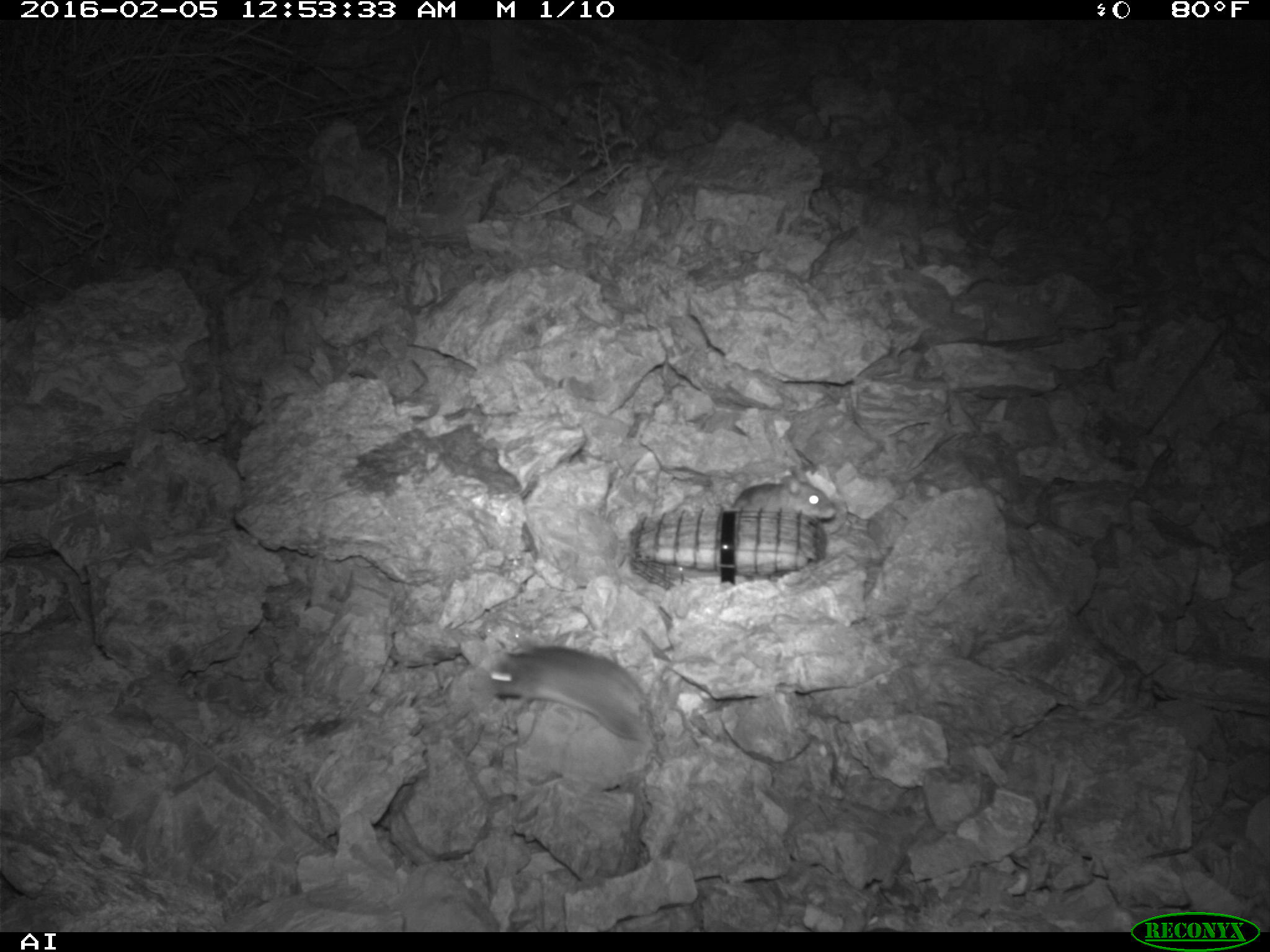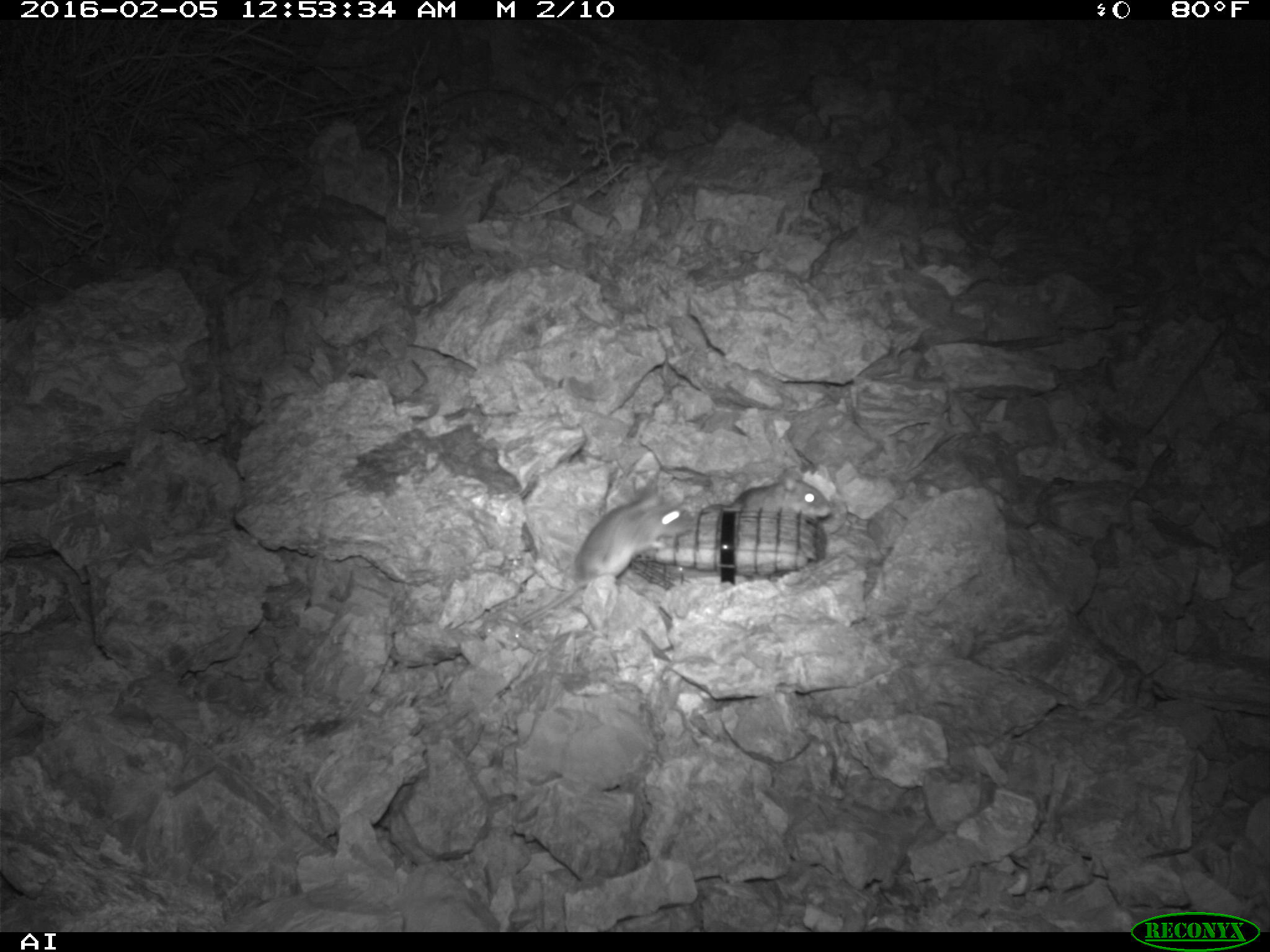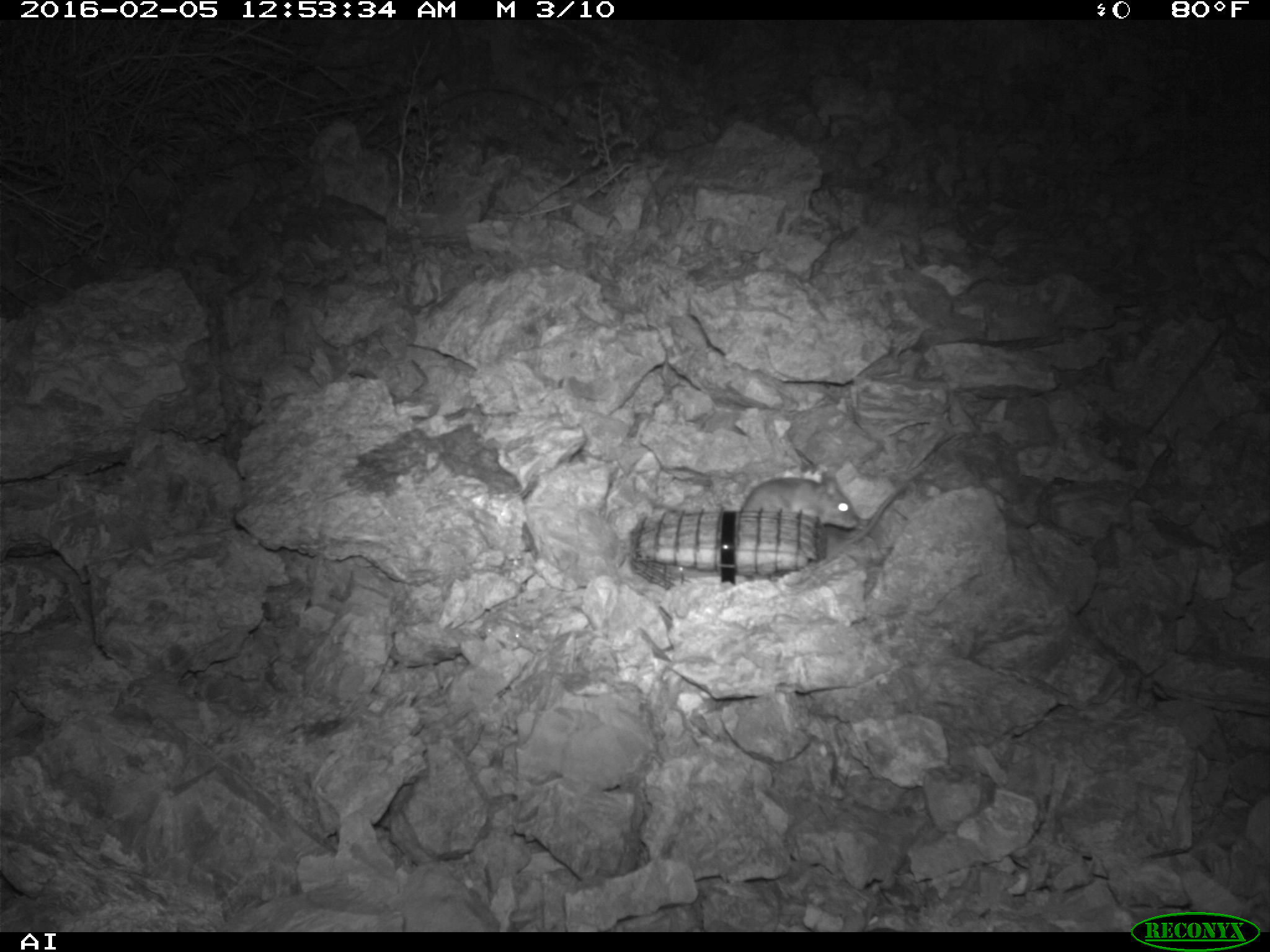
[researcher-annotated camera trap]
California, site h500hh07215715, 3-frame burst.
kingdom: Animalia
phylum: Chordata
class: Mammalia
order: Rodentia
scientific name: Rodentia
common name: rodent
Rodent (Rodentia).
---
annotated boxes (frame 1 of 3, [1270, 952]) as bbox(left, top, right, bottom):
rodent: bbox(485, 645, 658, 752); bbox(729, 474, 835, 518)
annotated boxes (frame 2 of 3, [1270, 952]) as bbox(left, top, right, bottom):
rodent: bbox(513, 488, 695, 623); bbox(721, 469, 832, 517)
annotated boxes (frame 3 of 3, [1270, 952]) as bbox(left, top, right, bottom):
rodent: bbox(739, 467, 860, 538)